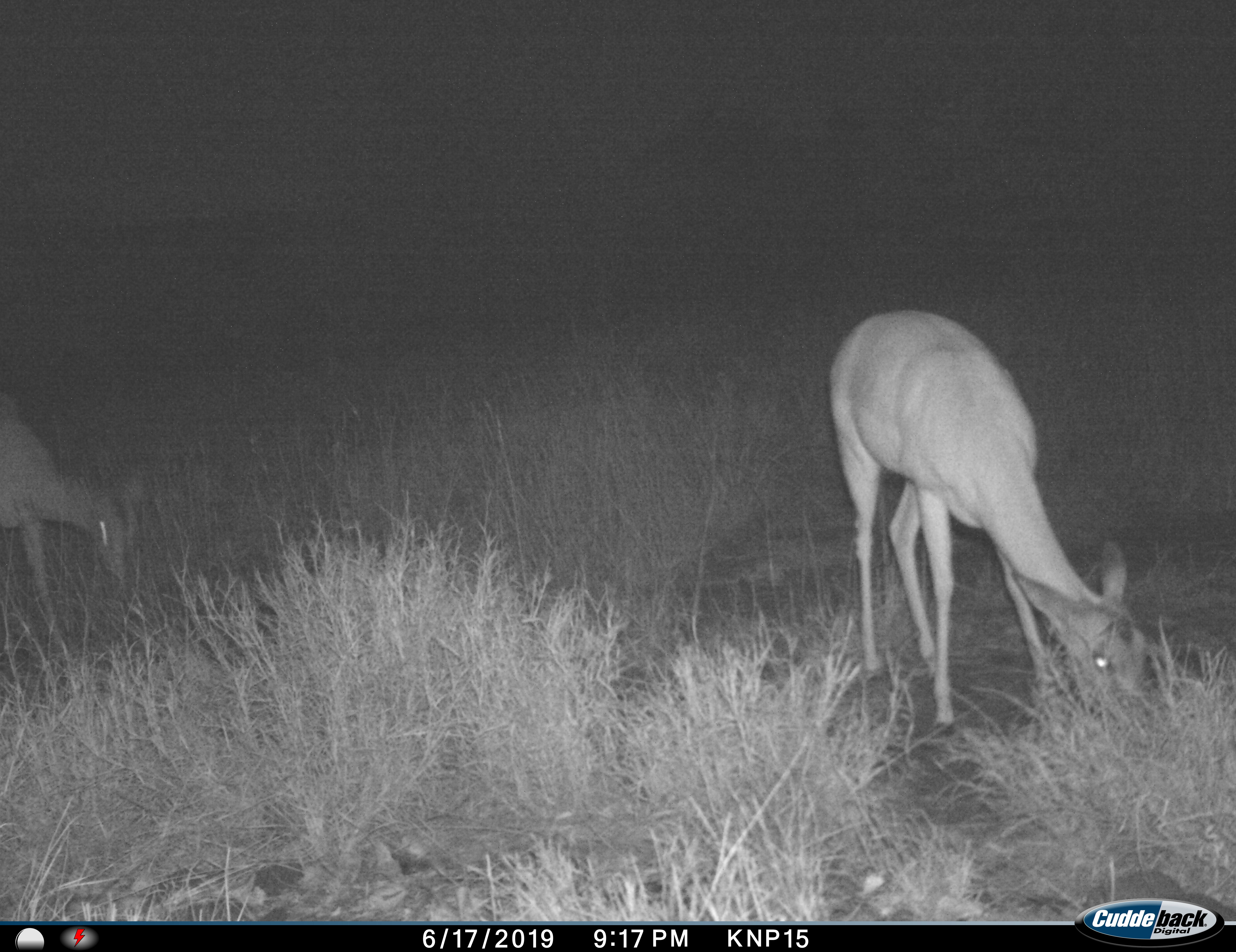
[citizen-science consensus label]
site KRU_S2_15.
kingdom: Animalia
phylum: Chordata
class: Mammalia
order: Artiodactyla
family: Bovidae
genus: Aepyceros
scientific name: Aepyceros melampus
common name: impala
Impala (Aepyceros melampus), count 2. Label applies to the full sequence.